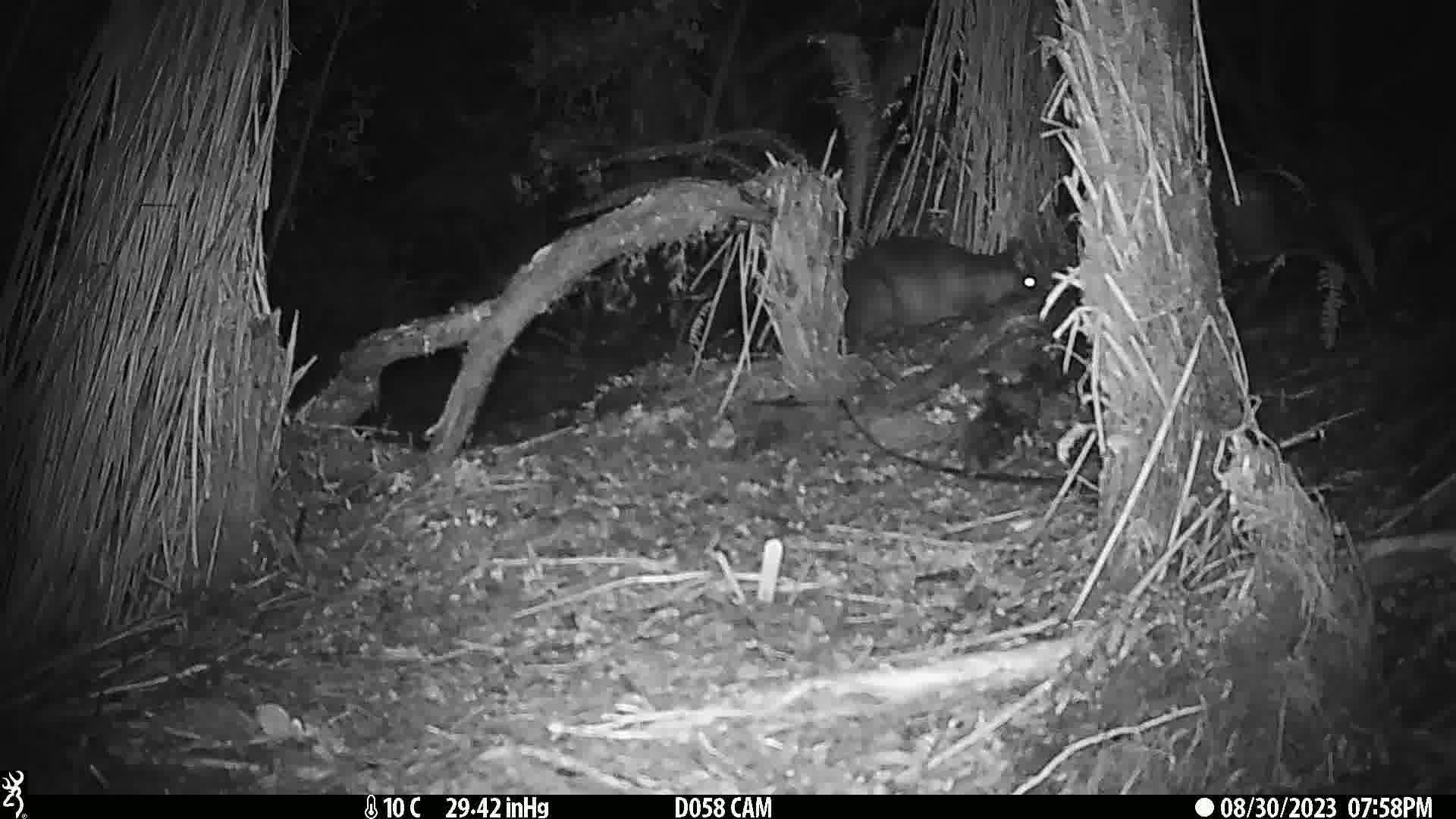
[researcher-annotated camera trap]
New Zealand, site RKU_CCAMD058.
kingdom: Animalia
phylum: Chordata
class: Mammalia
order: Diprotodontia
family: Phalangeridae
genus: Trichosurus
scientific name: Trichosurus vulpecula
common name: common brushtail possum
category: possum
Possum (common brushtail possum) (Trichosurus vulpecula).